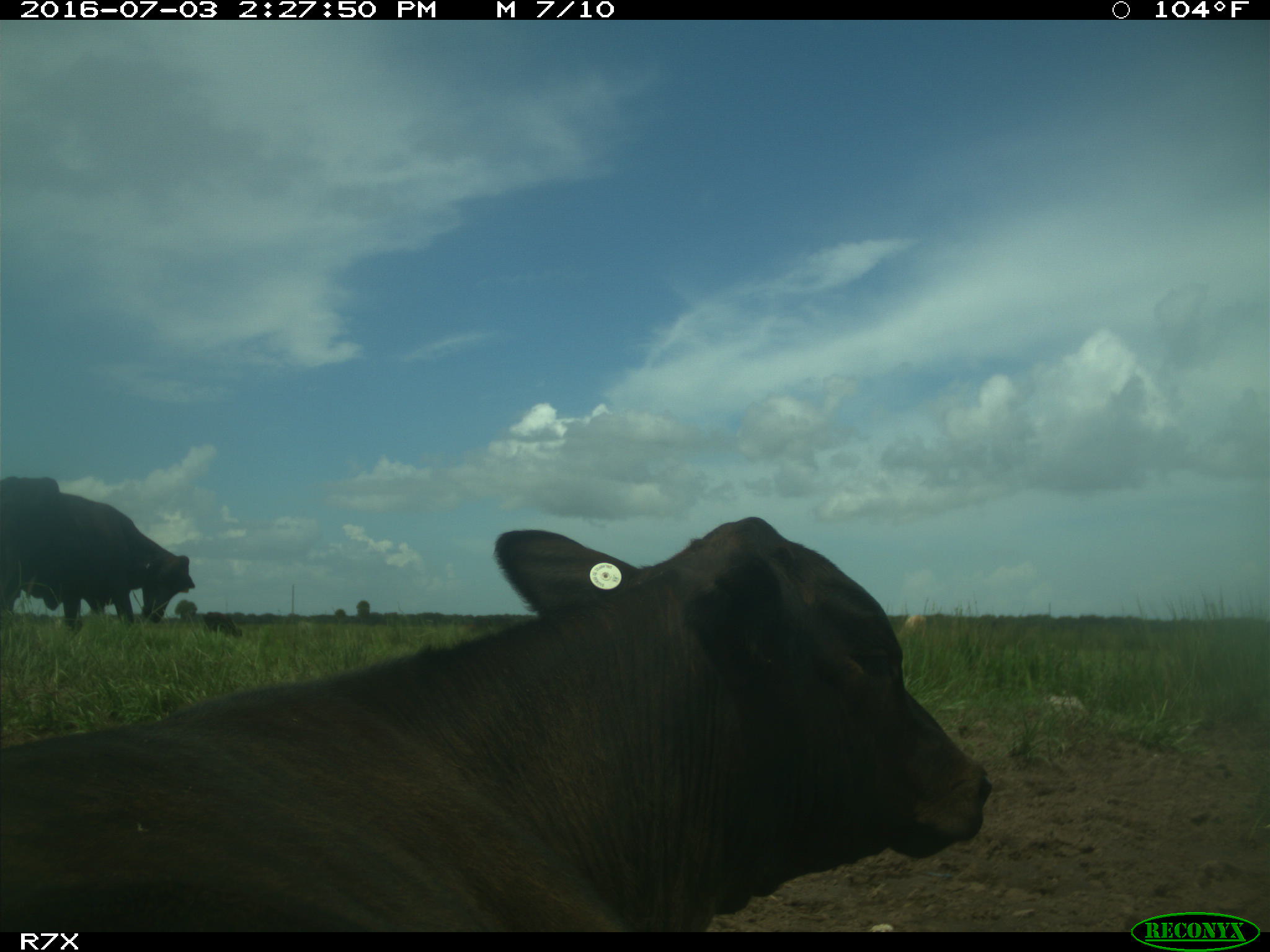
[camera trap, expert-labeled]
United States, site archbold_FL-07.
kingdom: Animalia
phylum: Chordata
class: Mammalia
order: Artiodactyla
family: Bovidae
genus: Bos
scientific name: Bos taurus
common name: domestic cow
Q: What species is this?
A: Bos taurus (domestic cow).